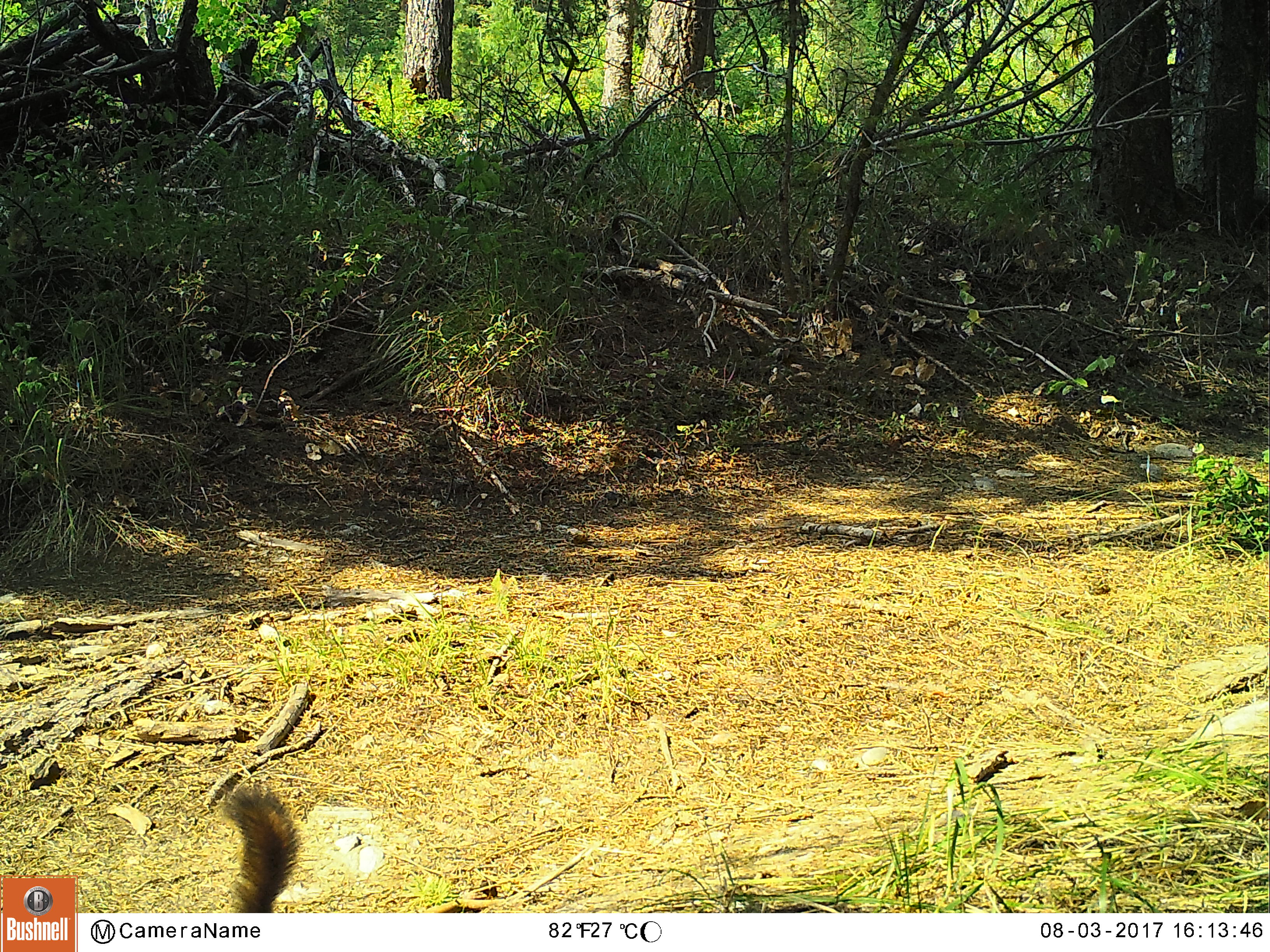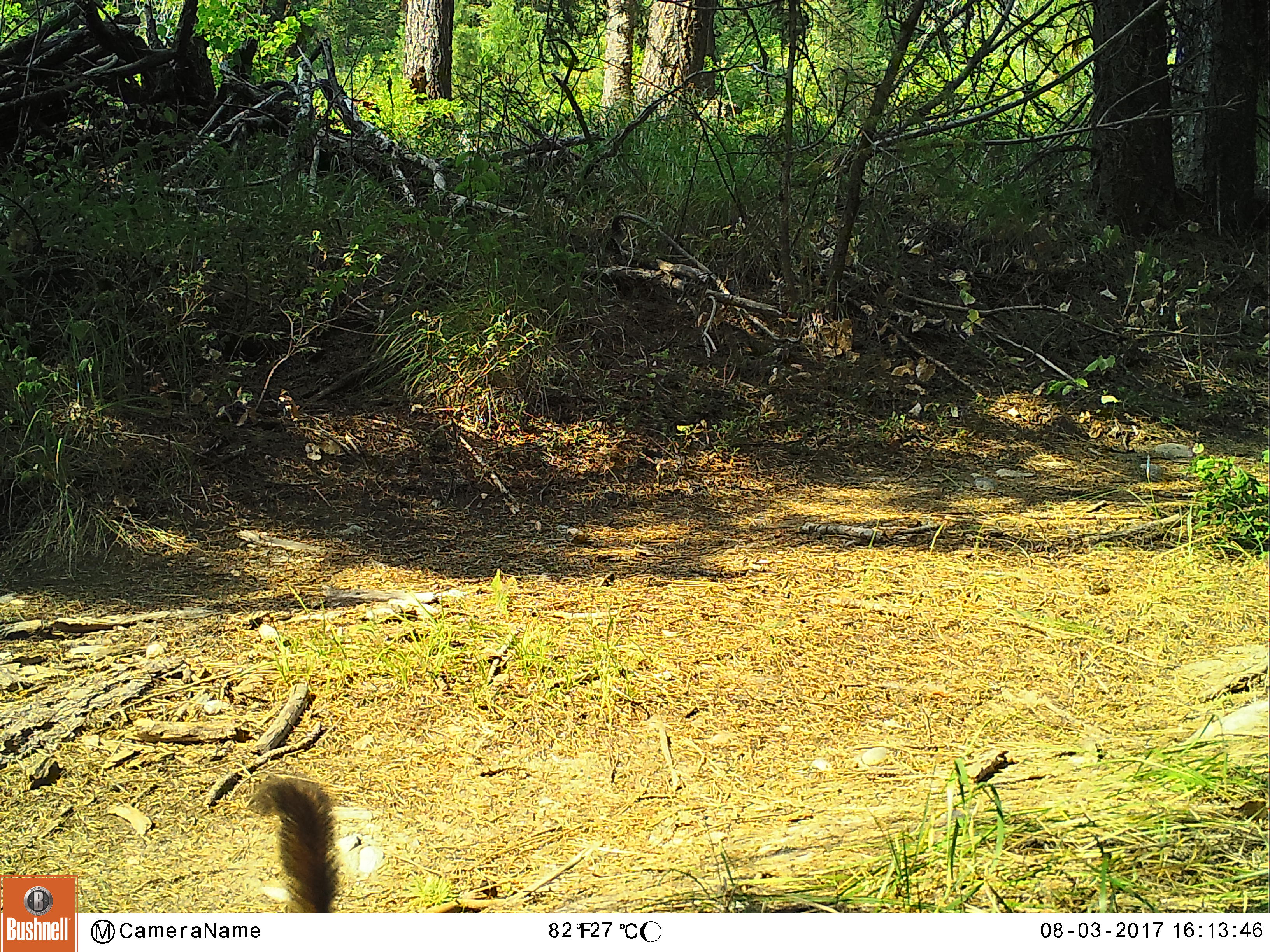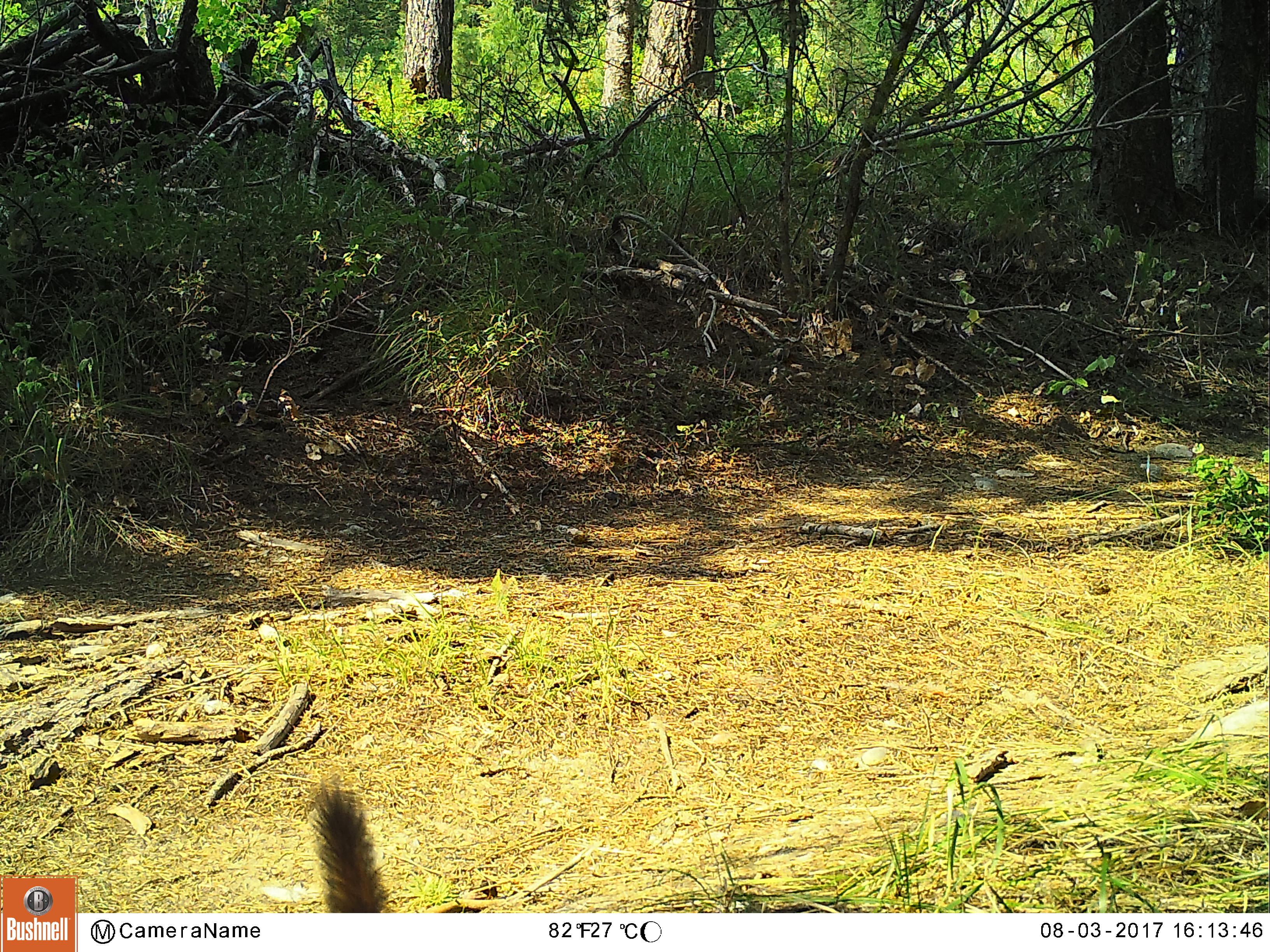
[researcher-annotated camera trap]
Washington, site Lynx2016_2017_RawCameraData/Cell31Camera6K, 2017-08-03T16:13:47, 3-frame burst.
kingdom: Animalia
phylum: Chordata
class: Mammalia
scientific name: Mammalia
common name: small mammal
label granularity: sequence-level